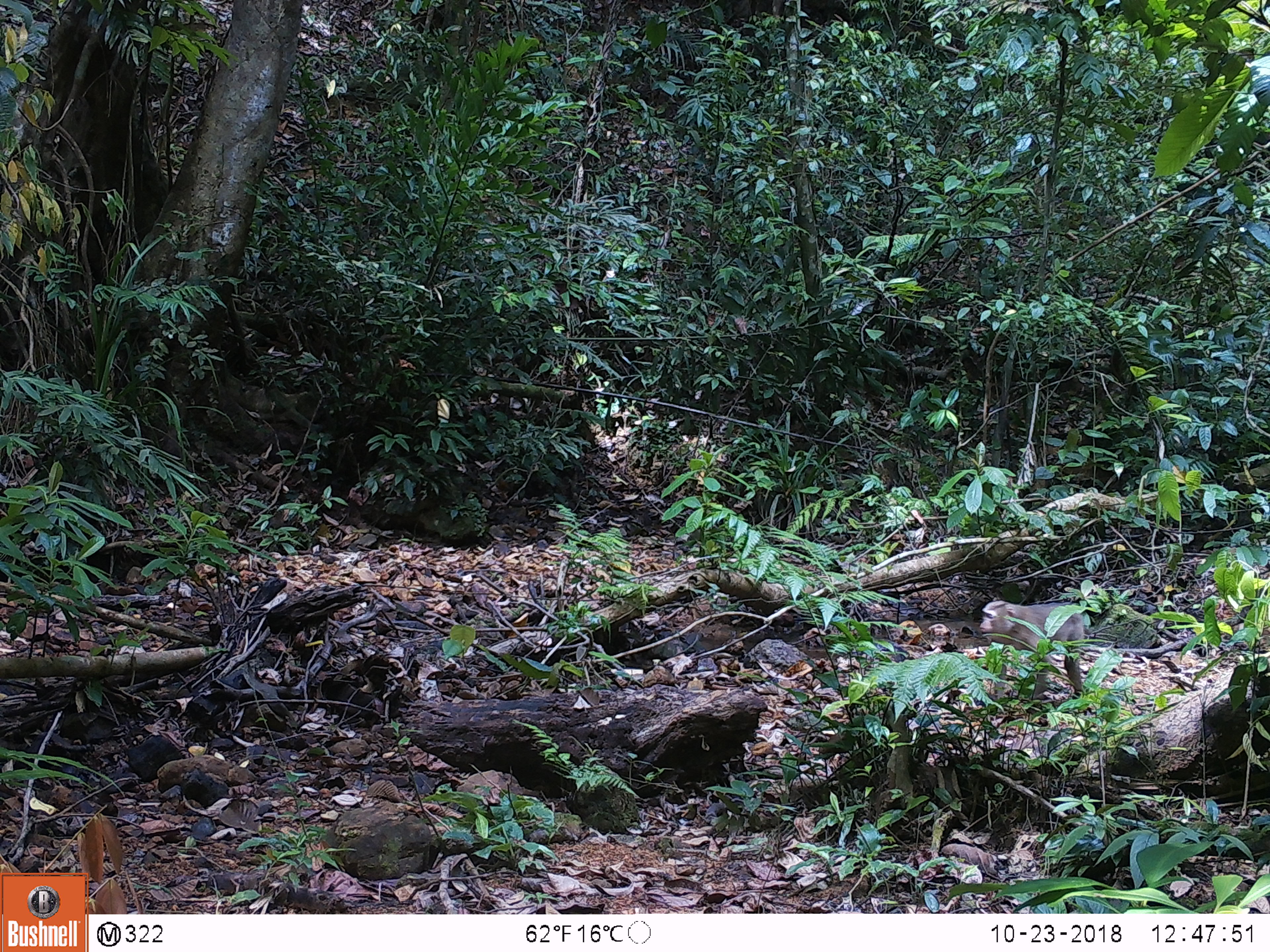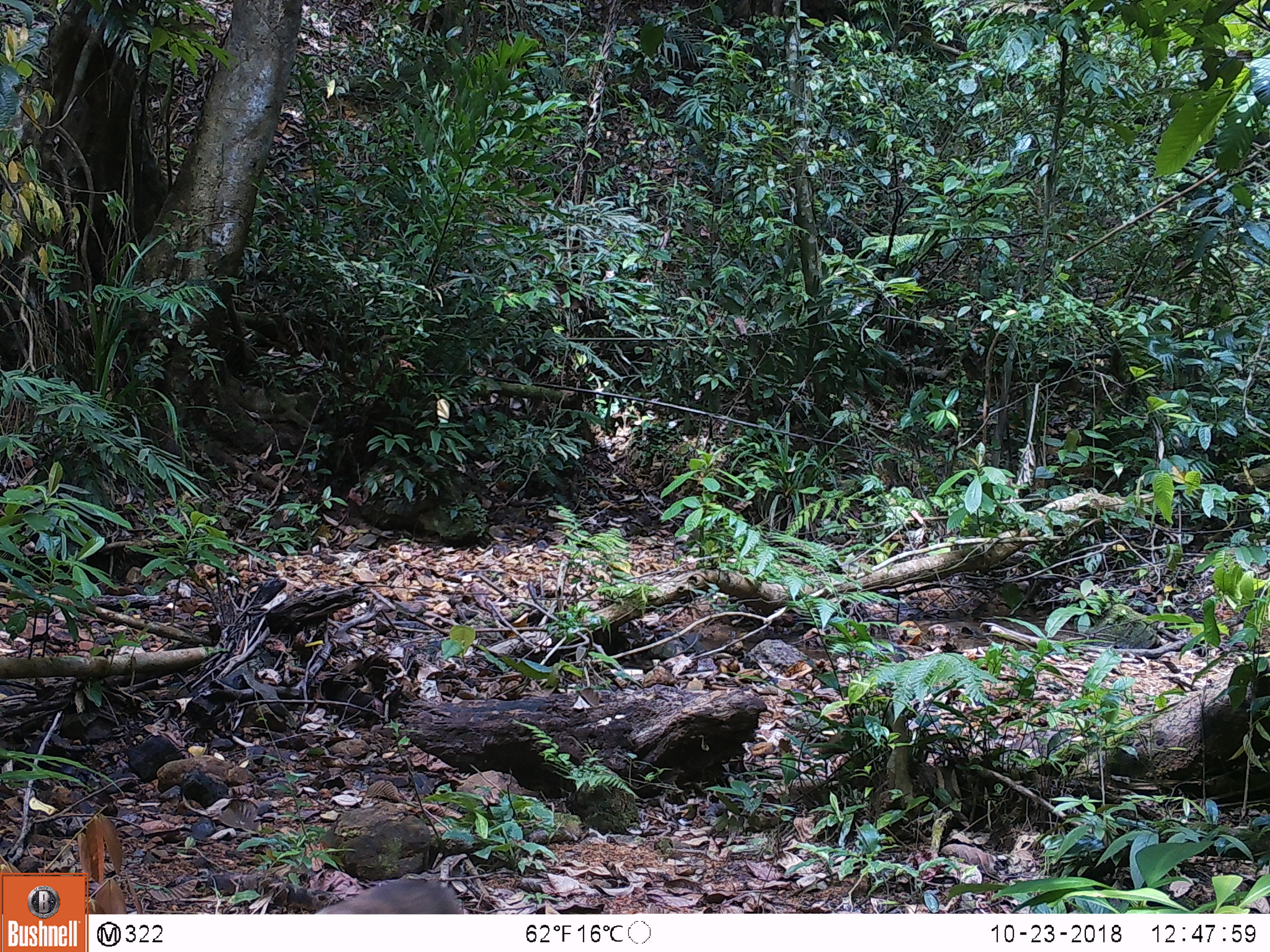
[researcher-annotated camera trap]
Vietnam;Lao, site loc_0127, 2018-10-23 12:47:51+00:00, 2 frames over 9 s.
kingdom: Animalia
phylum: Chordata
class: Mammalia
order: Primates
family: Cercopithecidae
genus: Macaca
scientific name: Macaca arctoides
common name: stump-tailed macaque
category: stump tailed macaque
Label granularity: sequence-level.